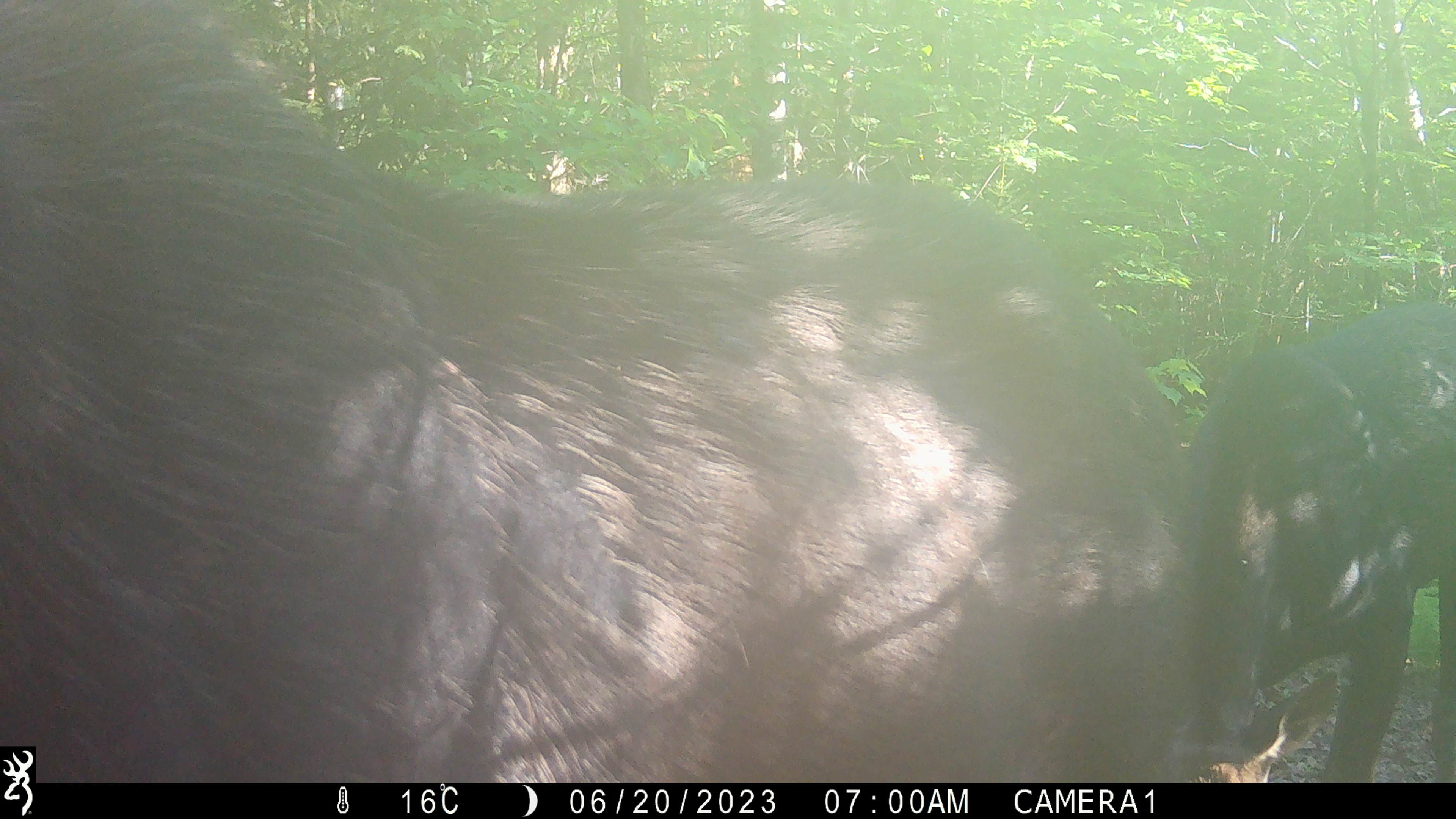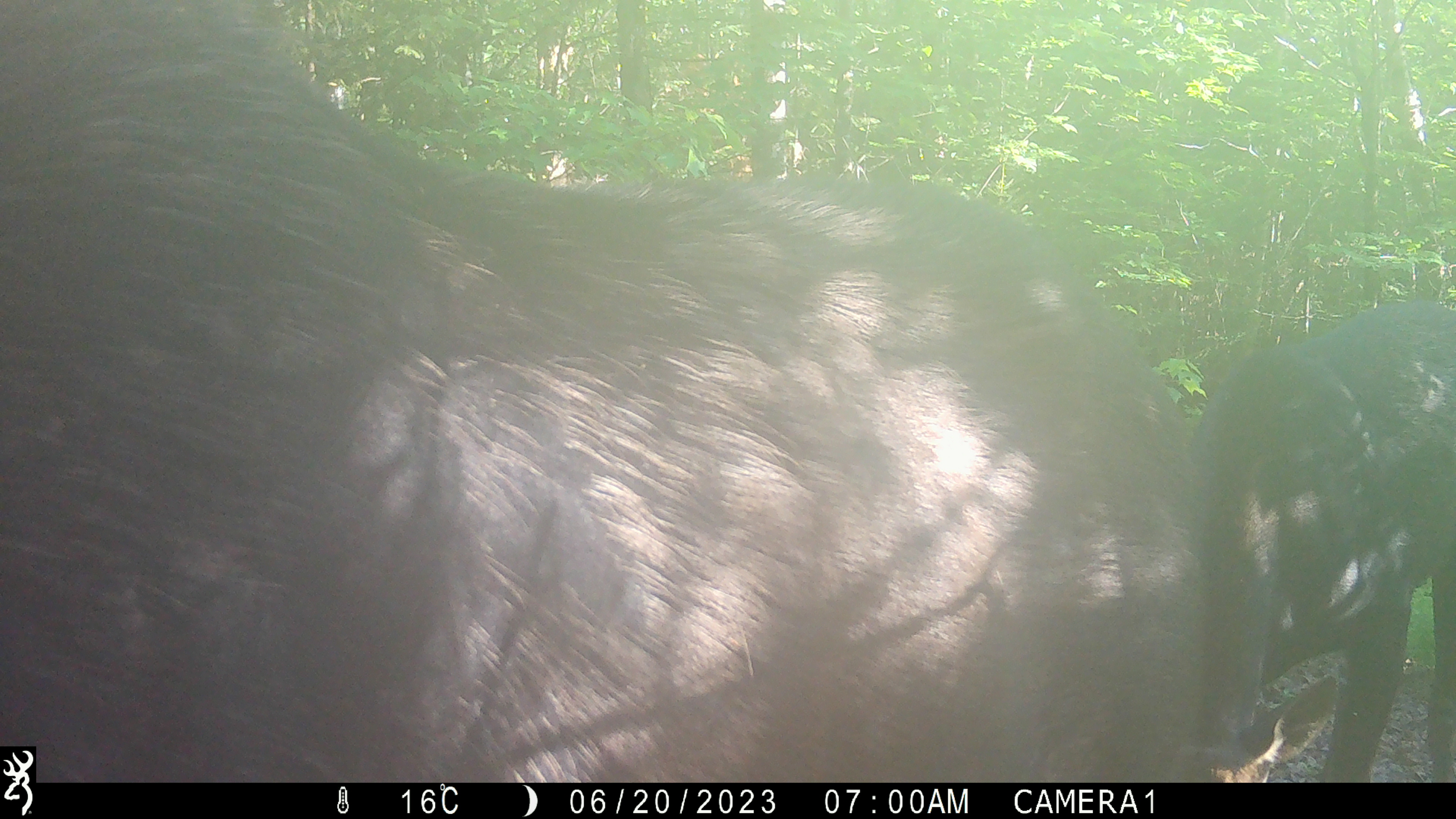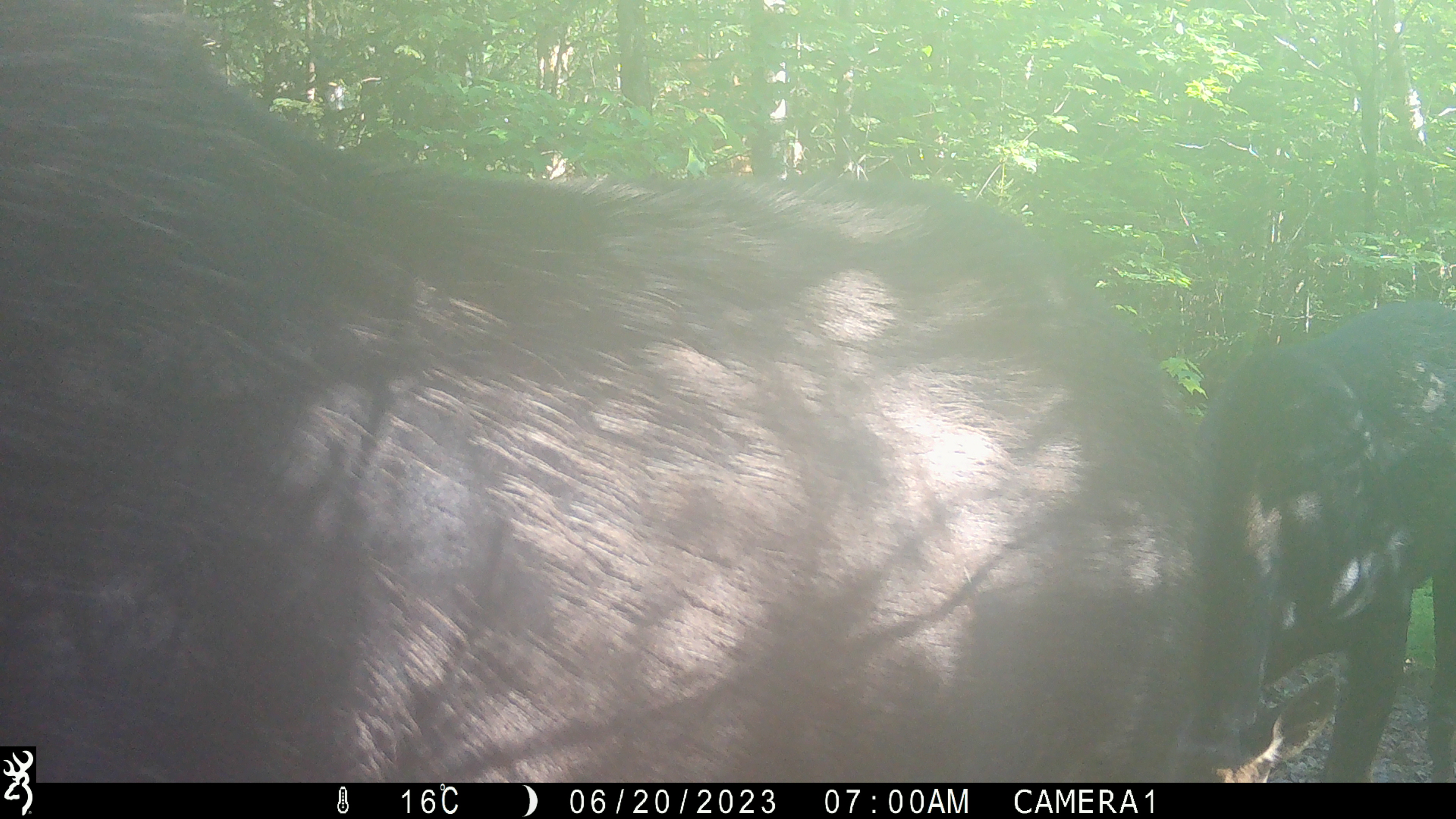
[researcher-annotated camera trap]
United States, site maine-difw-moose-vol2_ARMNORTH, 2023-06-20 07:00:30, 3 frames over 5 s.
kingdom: Animalia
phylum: Chordata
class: Mammalia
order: Artiodactyla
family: Cervidae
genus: Alces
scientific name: Alces alces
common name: moose